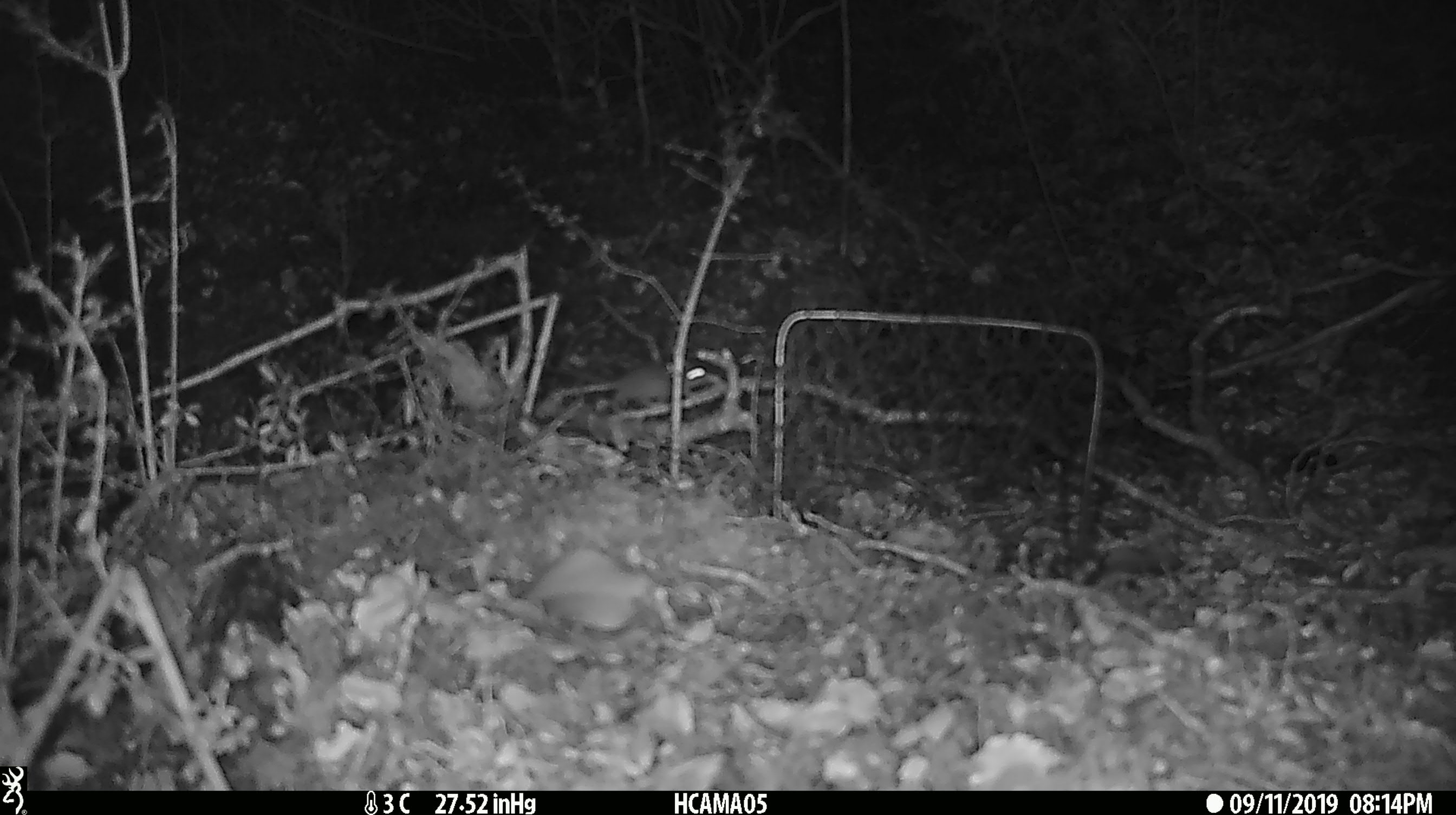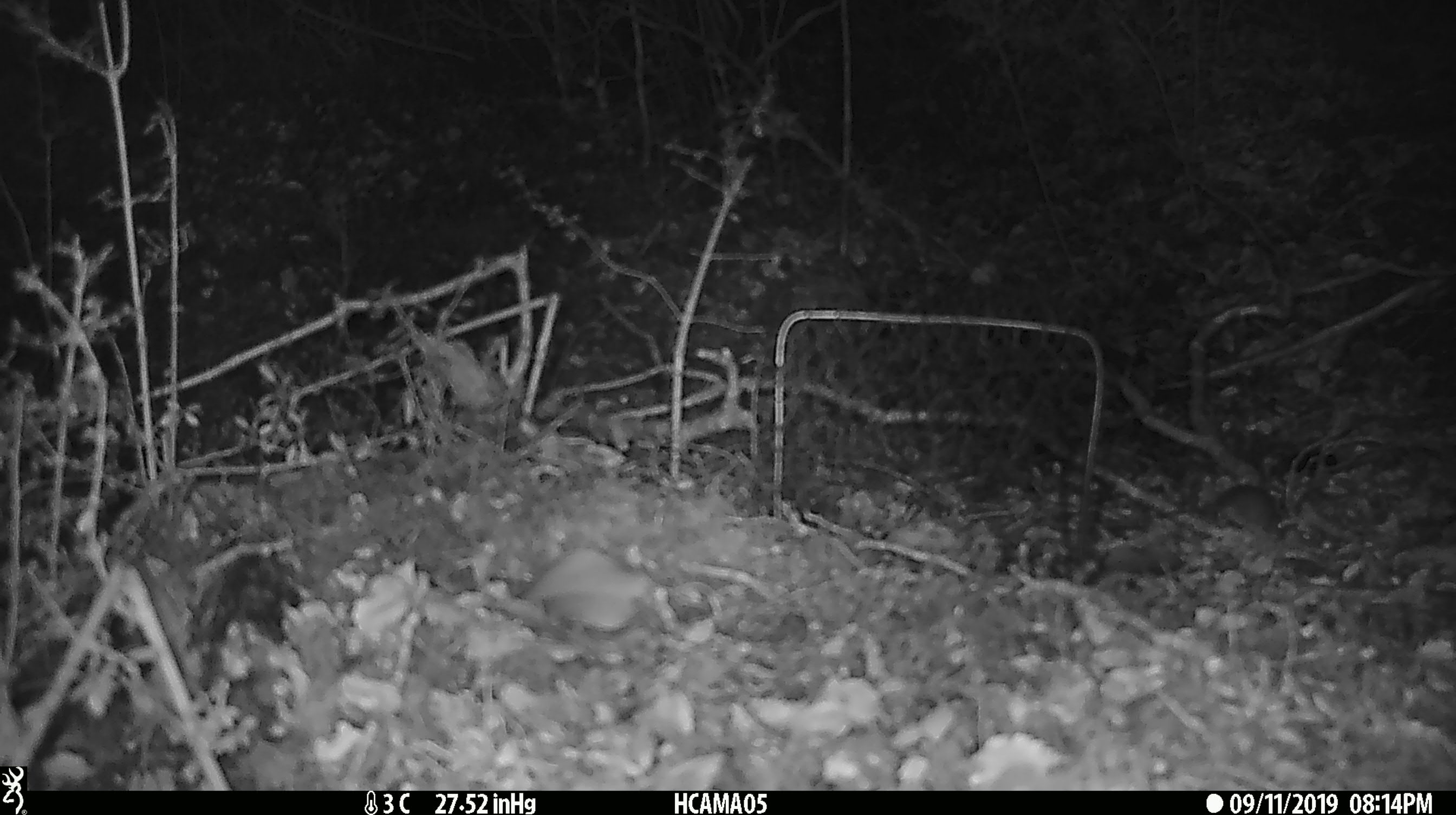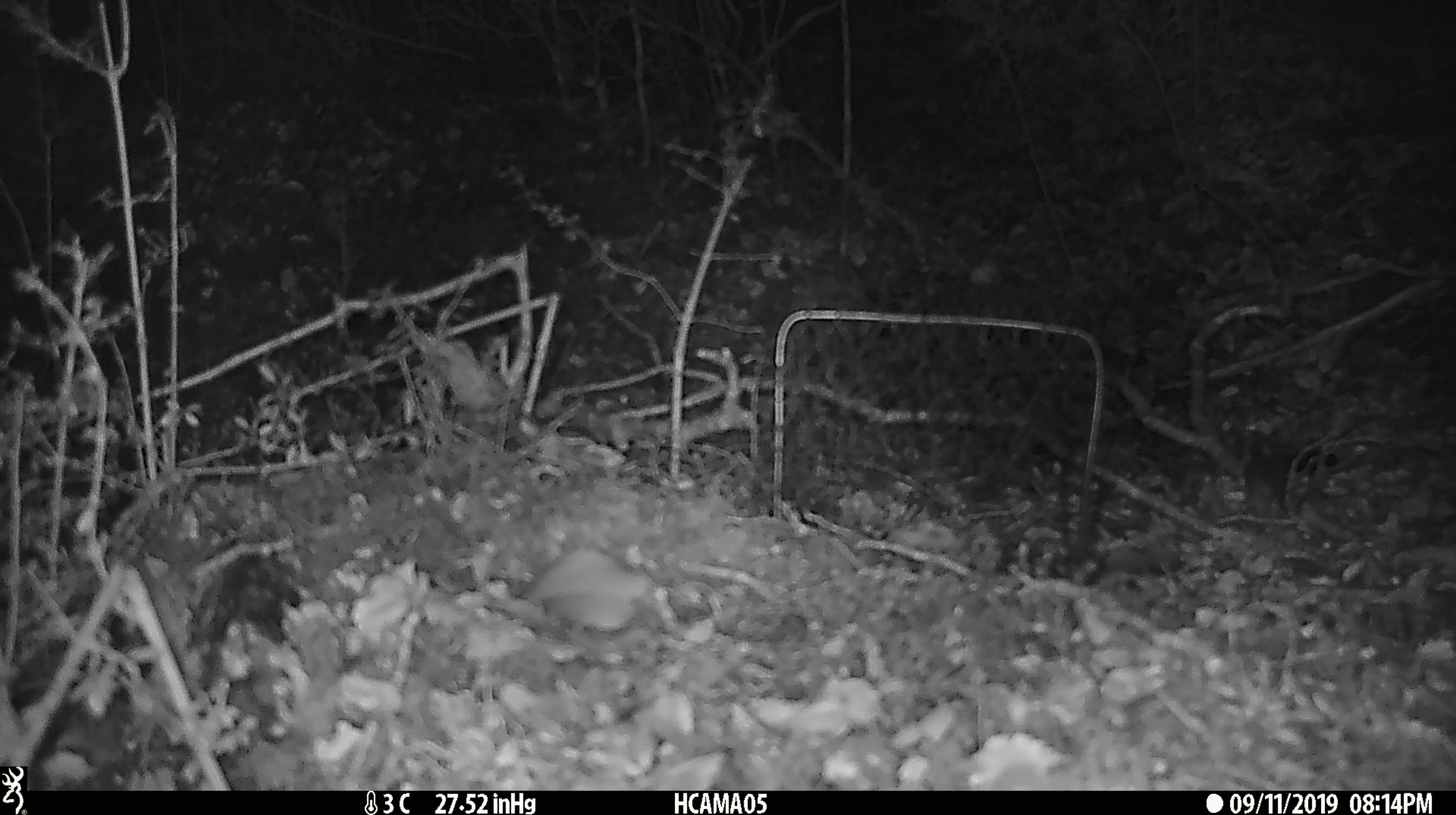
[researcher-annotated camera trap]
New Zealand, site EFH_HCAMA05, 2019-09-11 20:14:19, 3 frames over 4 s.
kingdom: Animalia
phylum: Chordata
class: Mammalia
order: Rodentia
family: Muridae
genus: Mus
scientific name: Mus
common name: mouse